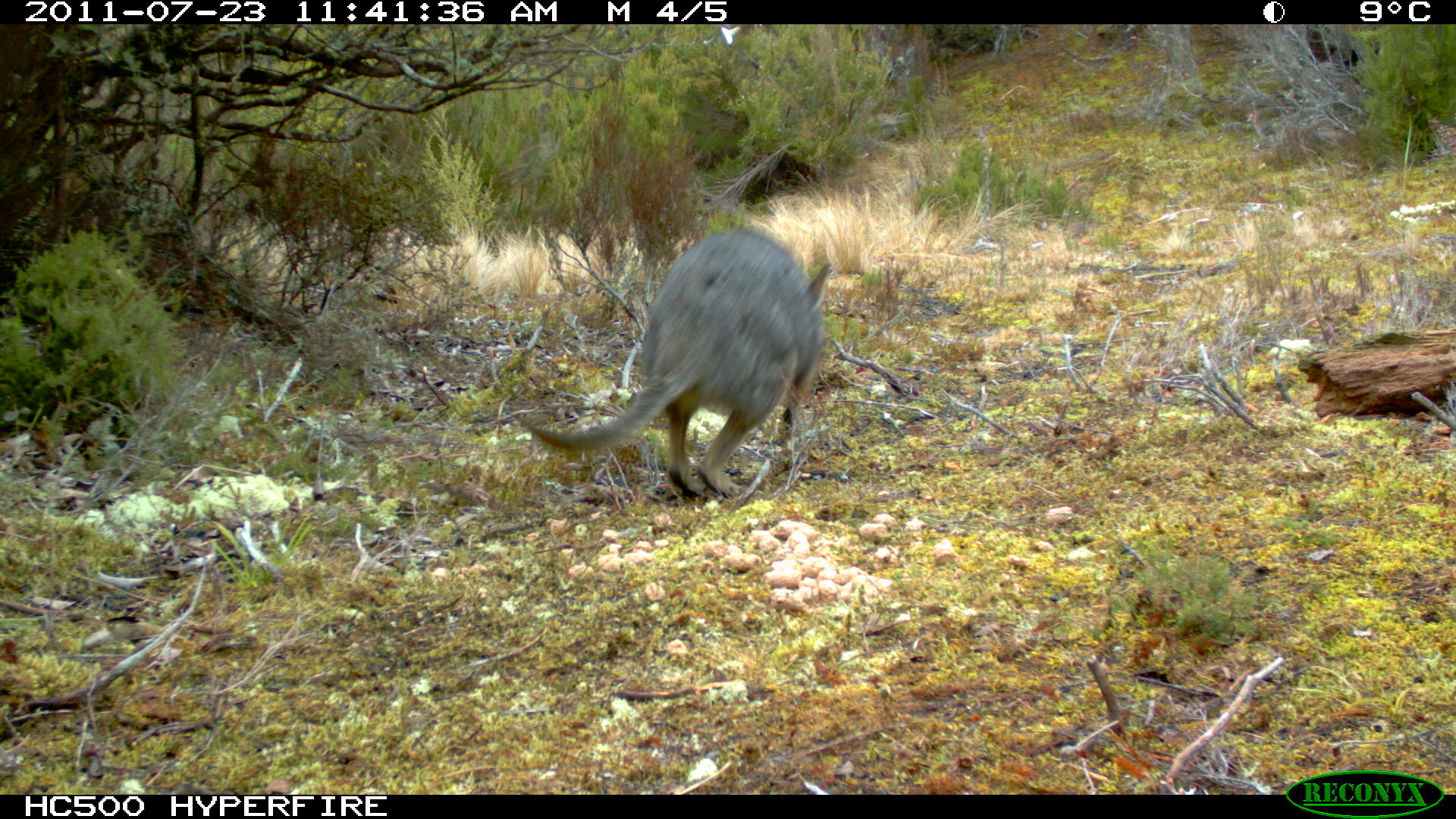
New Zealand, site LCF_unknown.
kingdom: Animalia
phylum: Chordata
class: Mammalia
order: Diprotodontia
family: Macropodidae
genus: Notamacropus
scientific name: Notamacropus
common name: wallaby